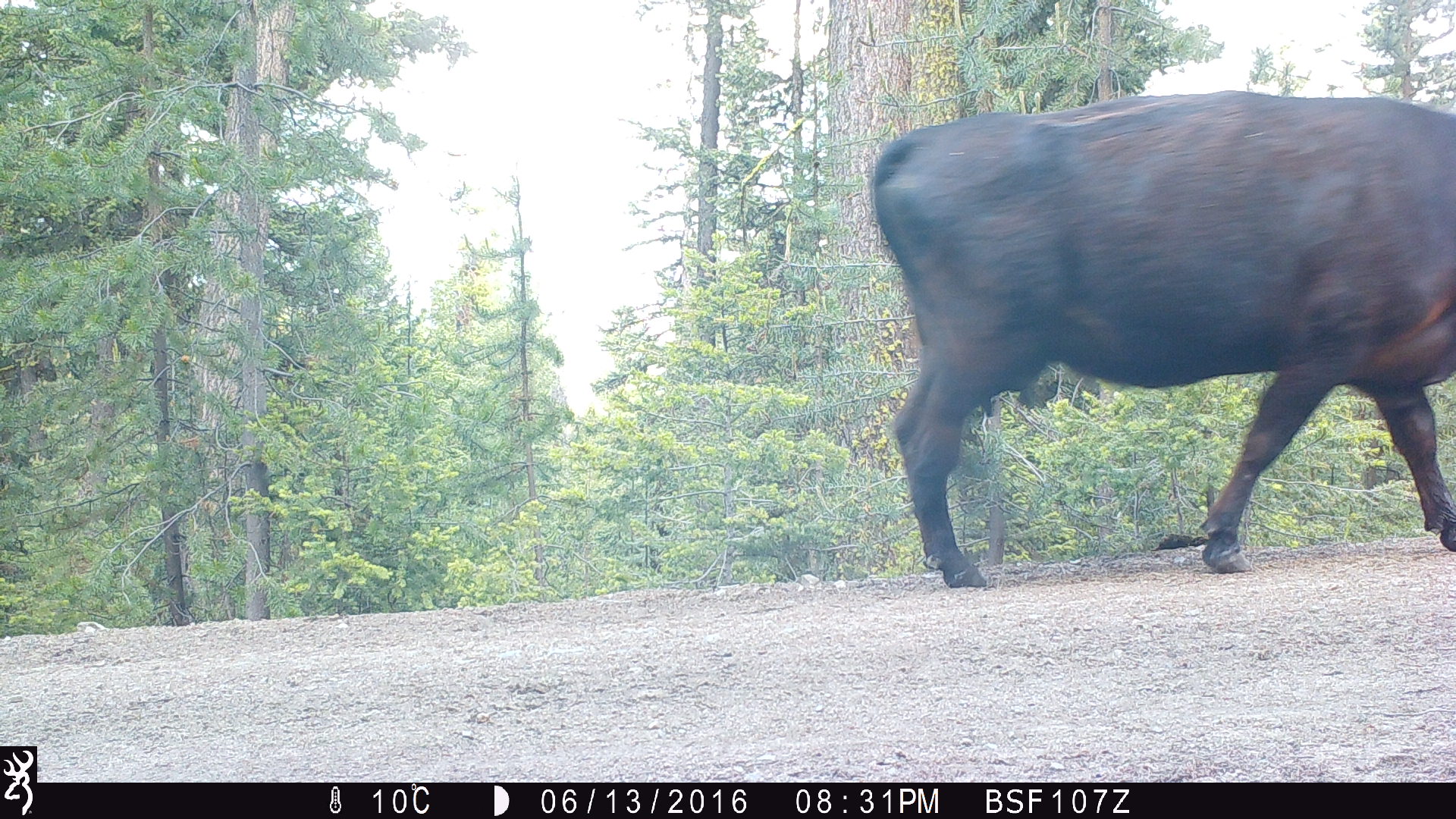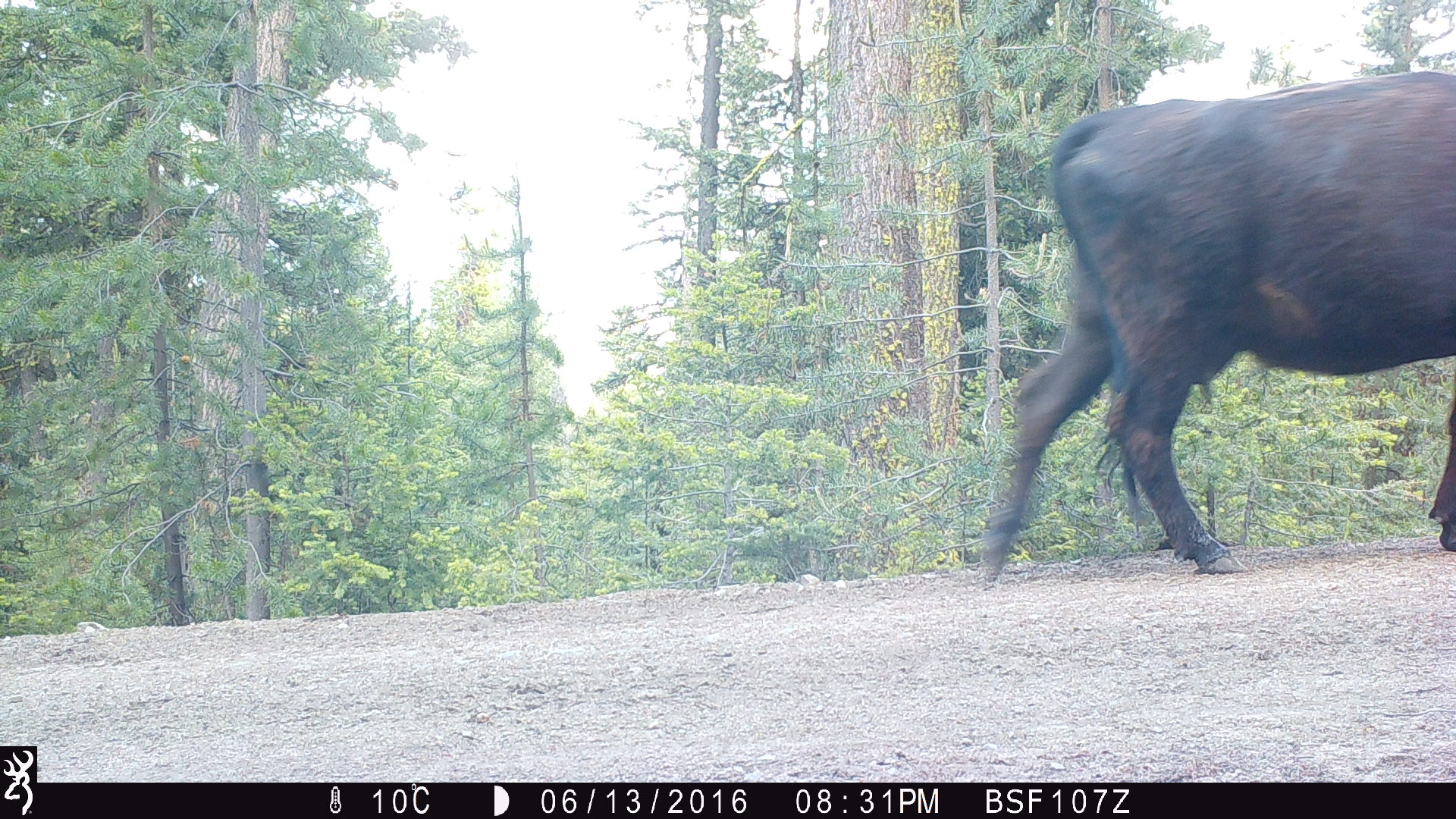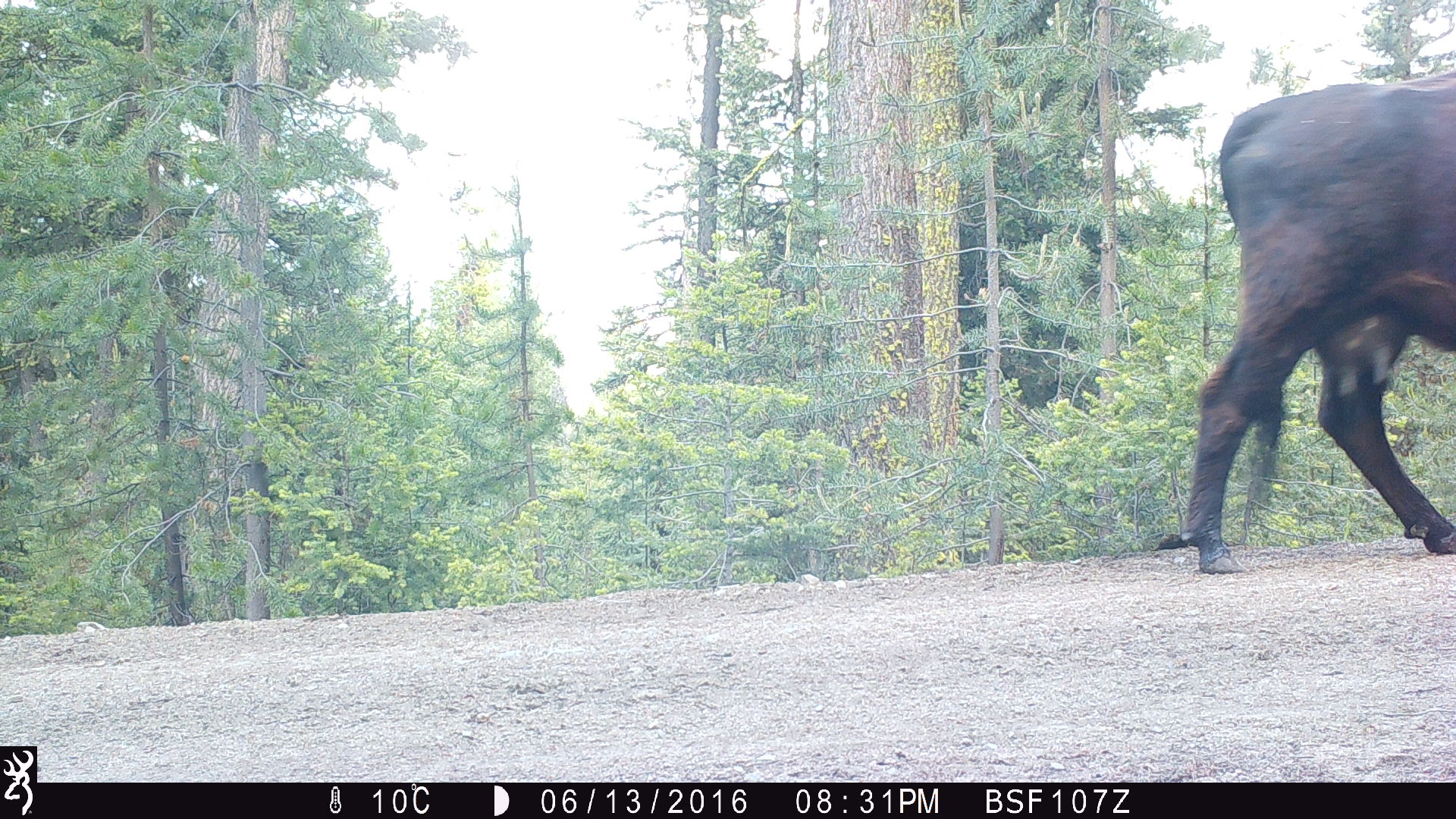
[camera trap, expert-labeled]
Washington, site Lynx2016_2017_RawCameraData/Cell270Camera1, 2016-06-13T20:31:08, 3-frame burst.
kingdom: Animalia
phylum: Chordata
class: Mammalia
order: Artiodactyla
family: Bovidae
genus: Bos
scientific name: Bos taurus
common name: domestic cattle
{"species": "domestic cattle (Bos taurus)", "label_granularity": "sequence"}